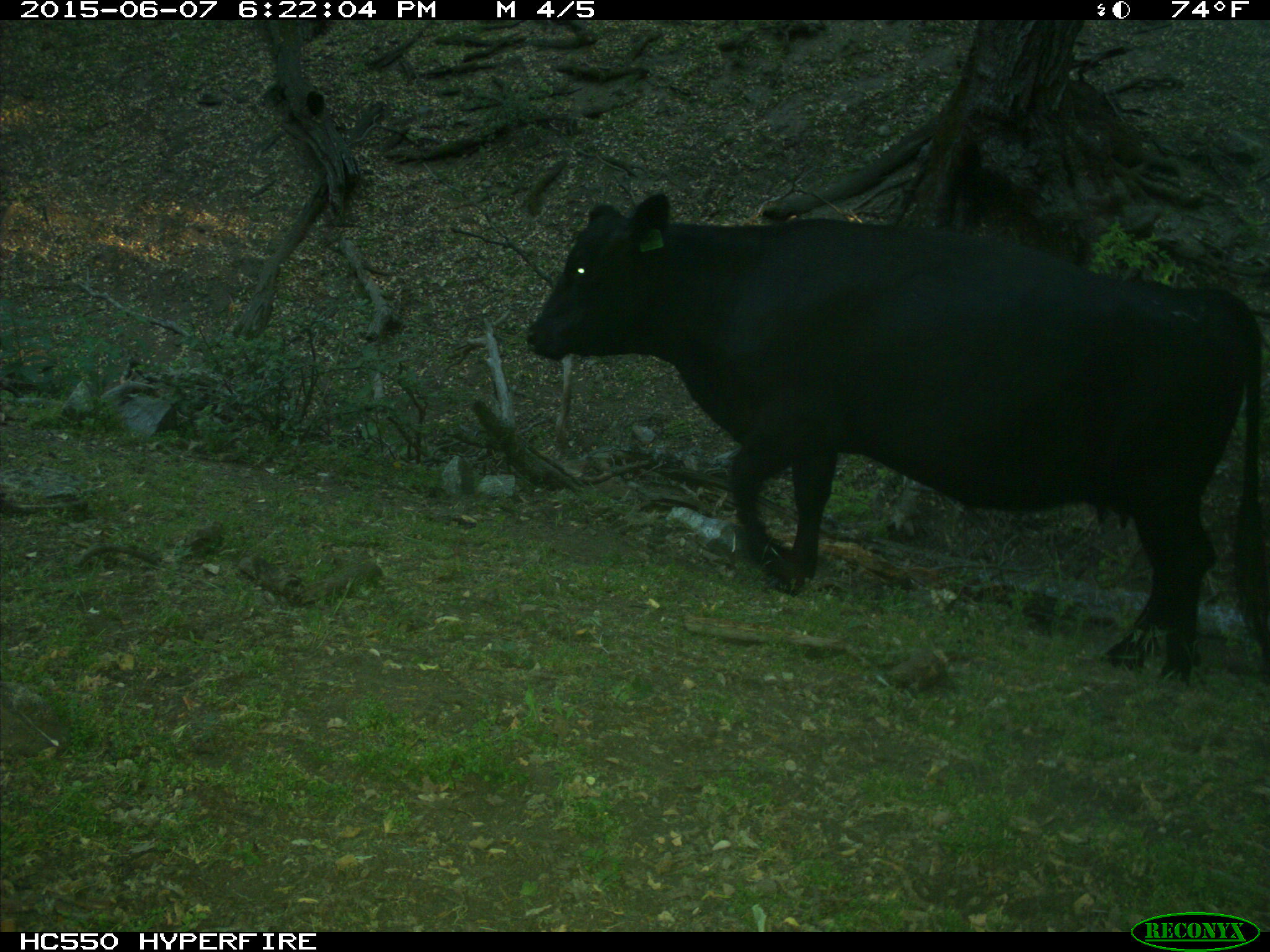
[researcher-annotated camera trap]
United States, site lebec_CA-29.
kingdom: Animalia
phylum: Chordata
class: Mammalia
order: Artiodactyla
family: Bovidae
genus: Bos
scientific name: Bos taurus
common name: domestic cow